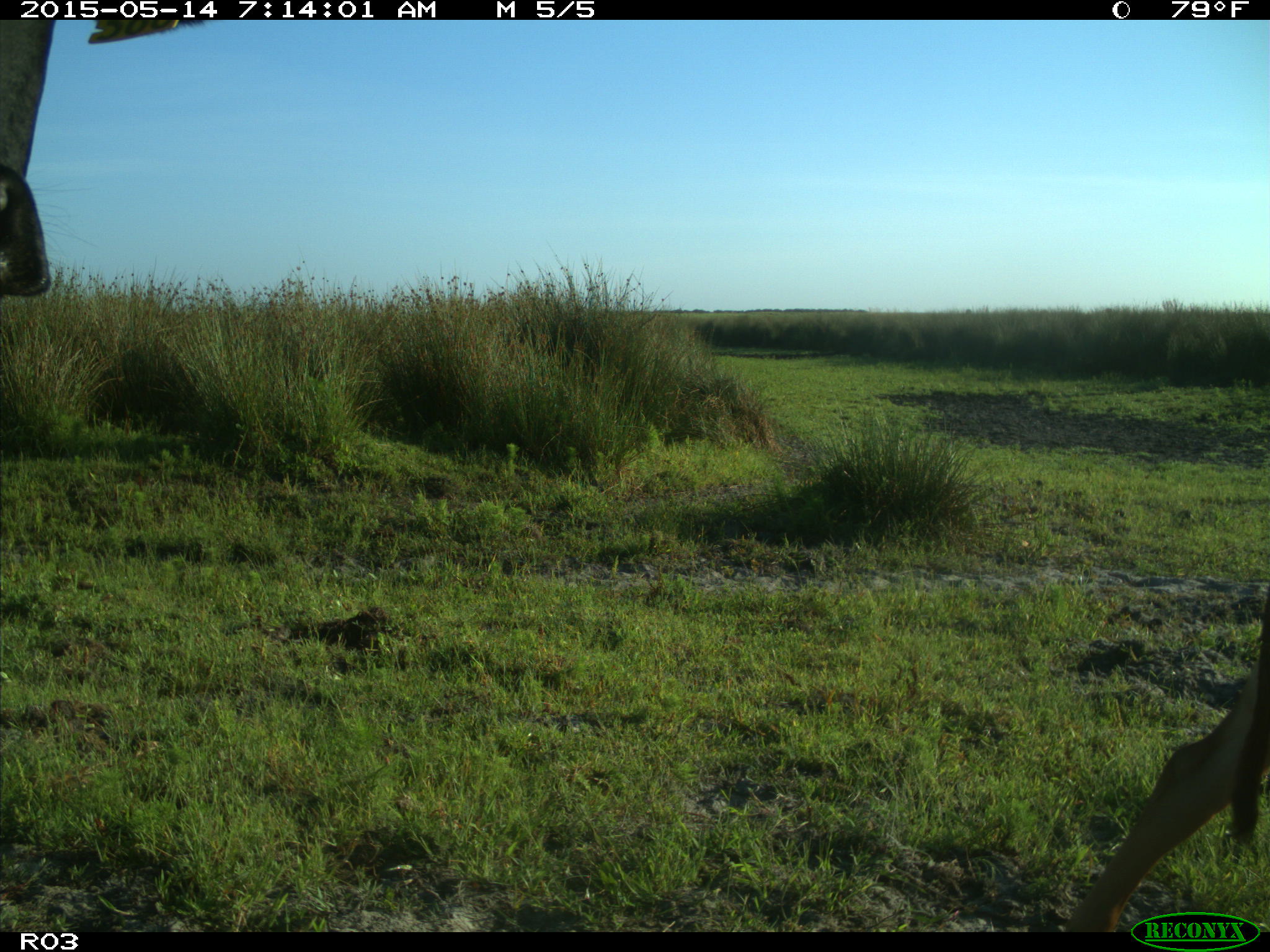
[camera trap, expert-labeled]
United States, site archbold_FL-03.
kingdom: Animalia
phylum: Chordata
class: Mammalia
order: Artiodactyla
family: Bovidae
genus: Bos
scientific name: Bos taurus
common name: domestic cow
Bos taurus (domestic cow).